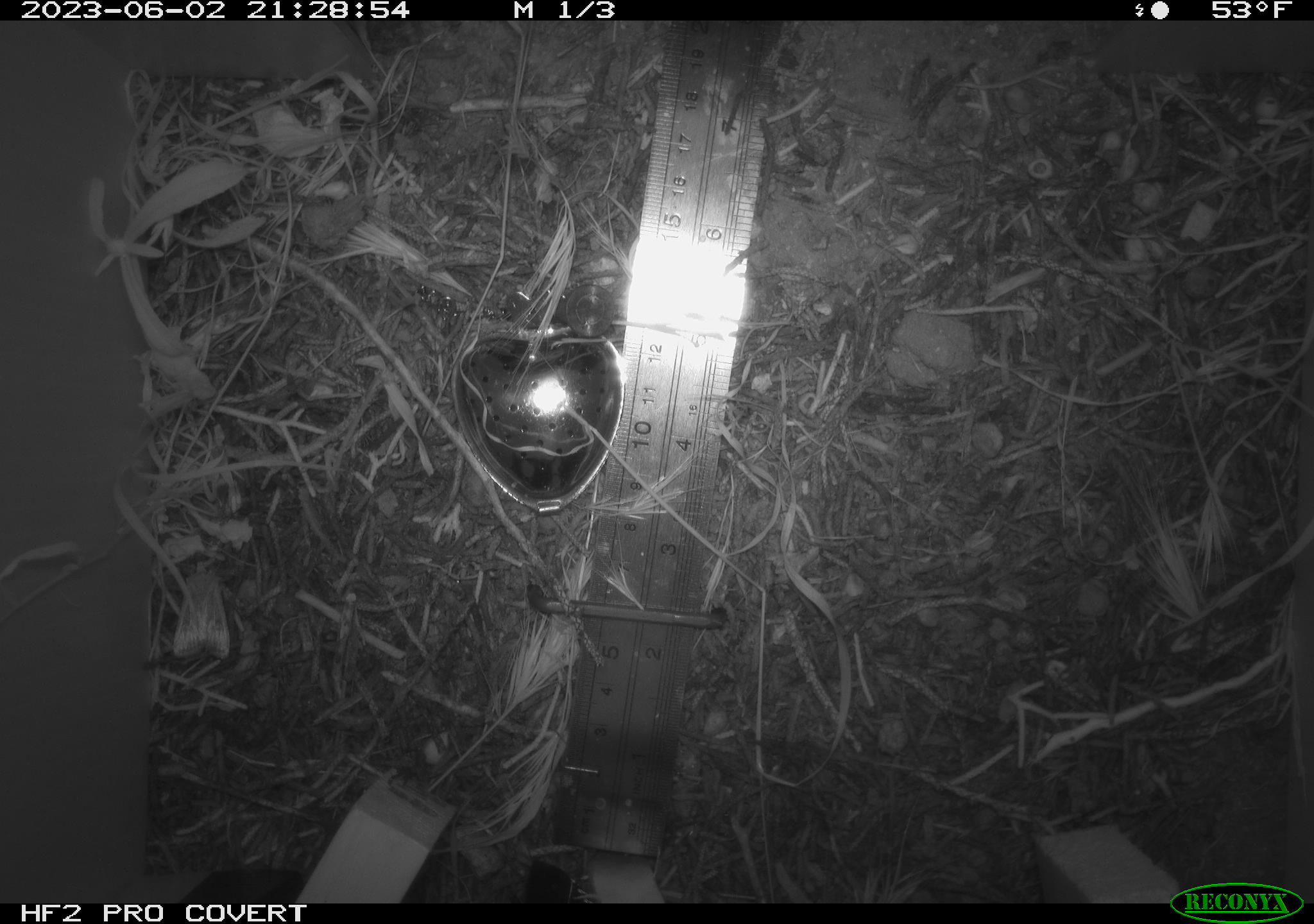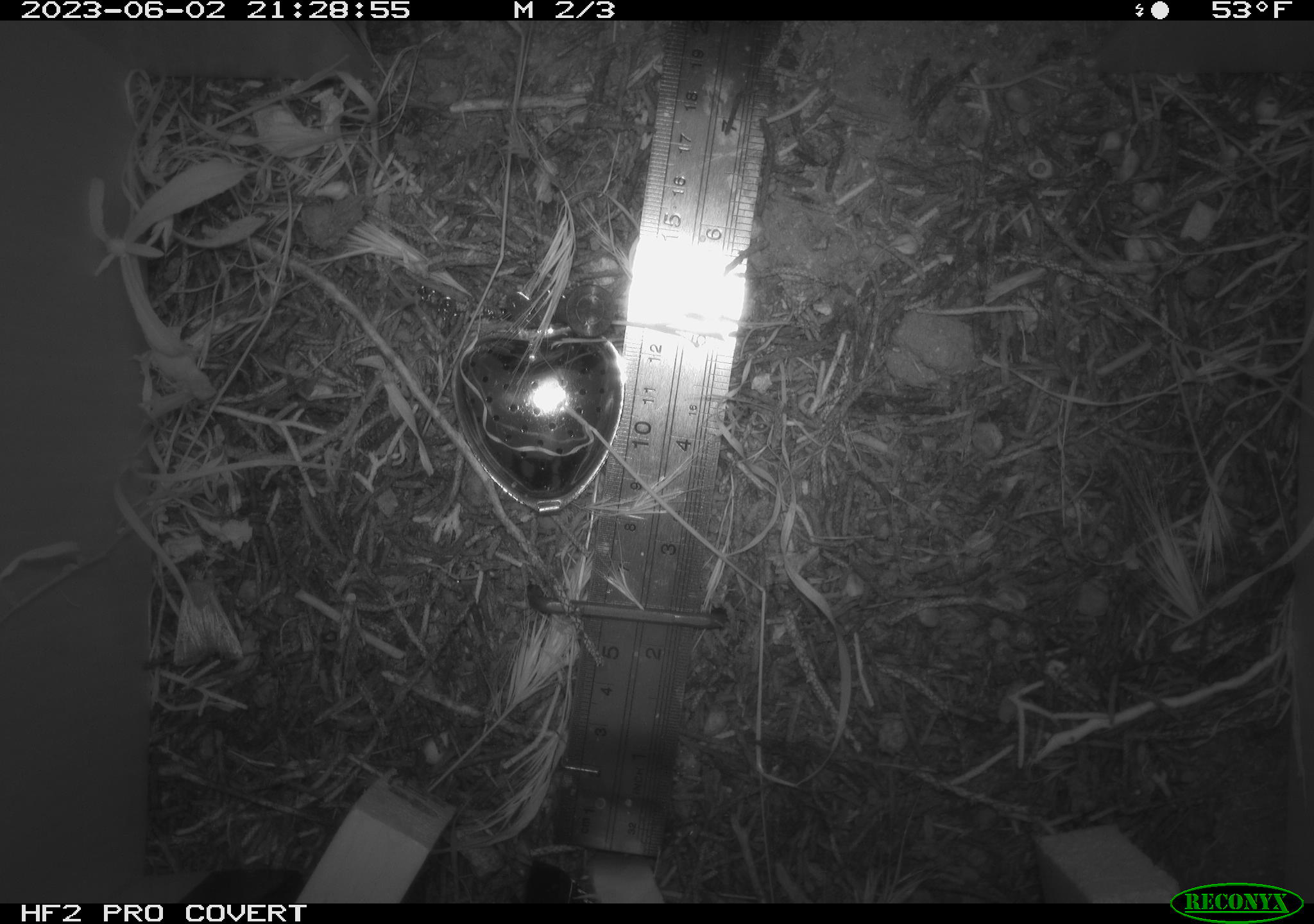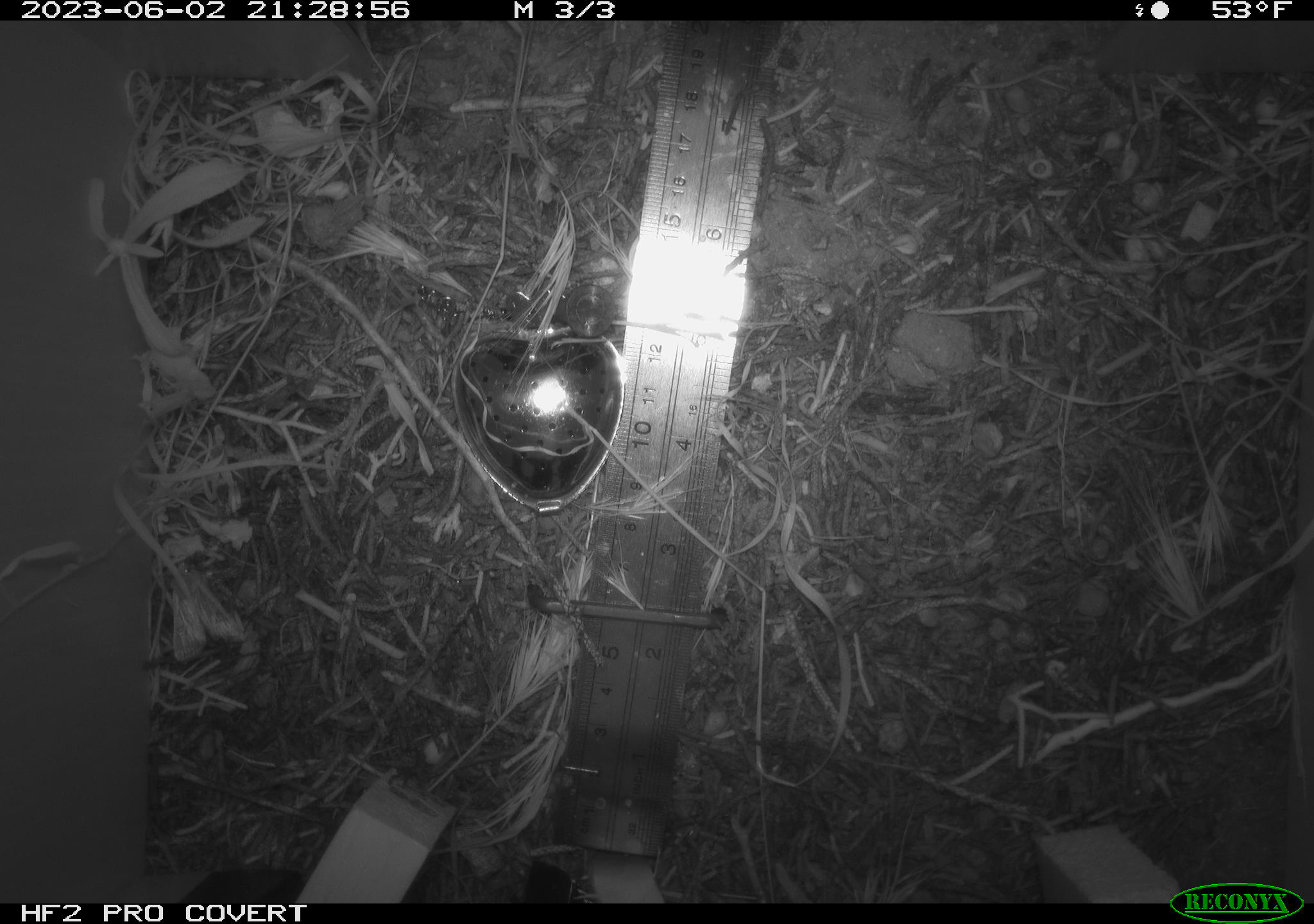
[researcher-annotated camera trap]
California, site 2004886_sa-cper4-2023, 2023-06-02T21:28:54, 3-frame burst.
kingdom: Animalia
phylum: Arthropoda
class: Insecta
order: Lepidoptera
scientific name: Lepidoptera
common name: butterflies and moths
Butterflies and moths (Lepidoptera).